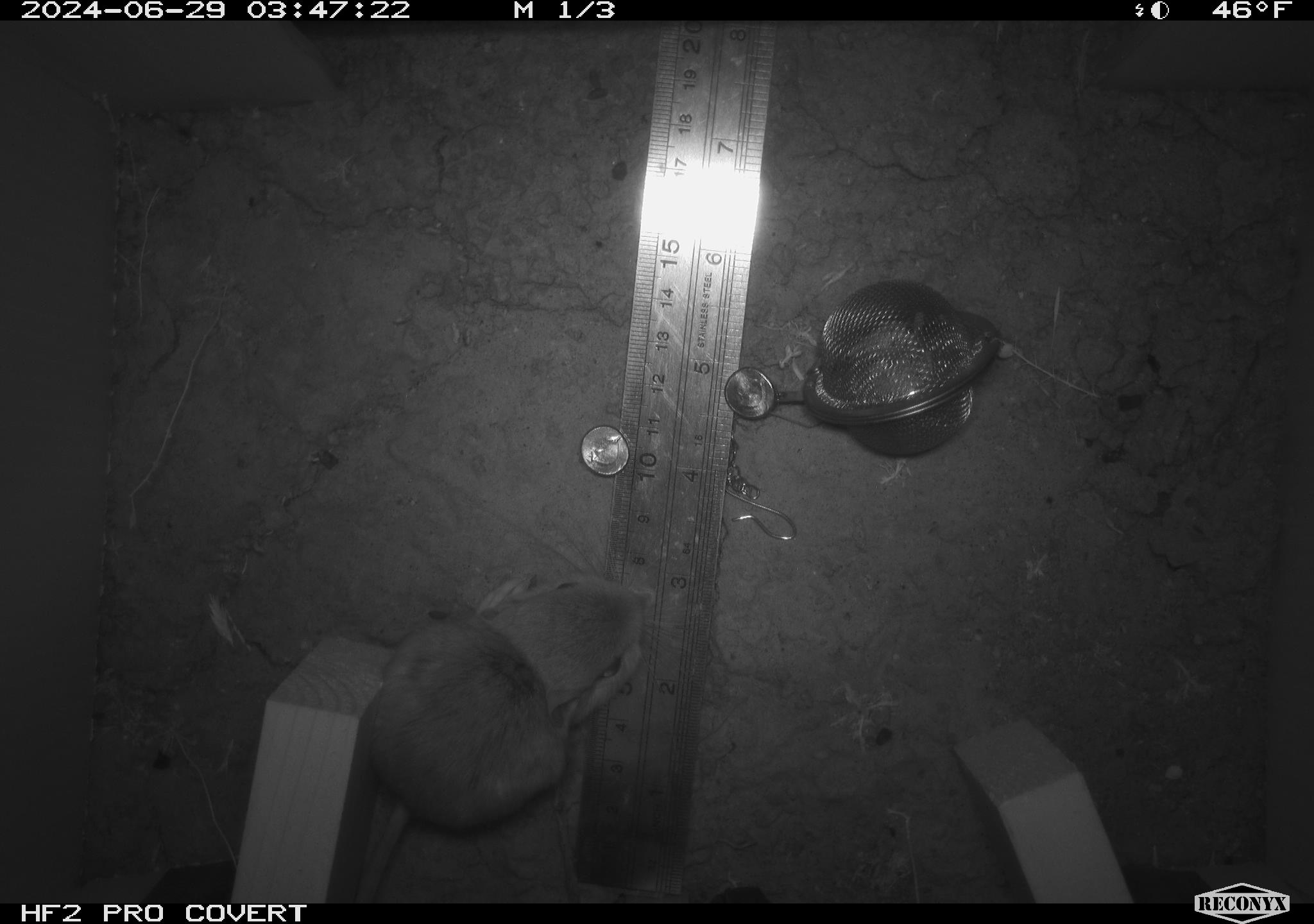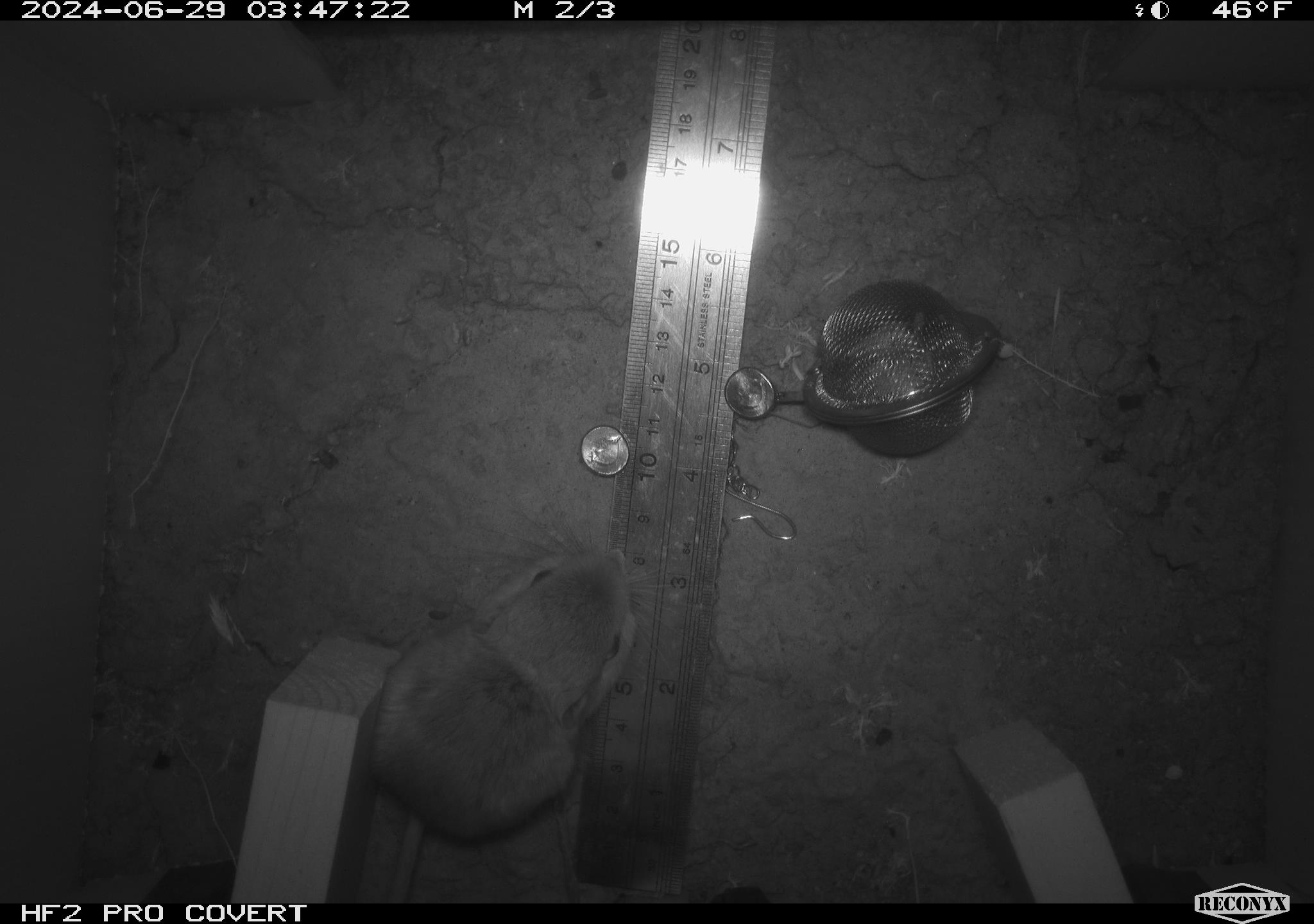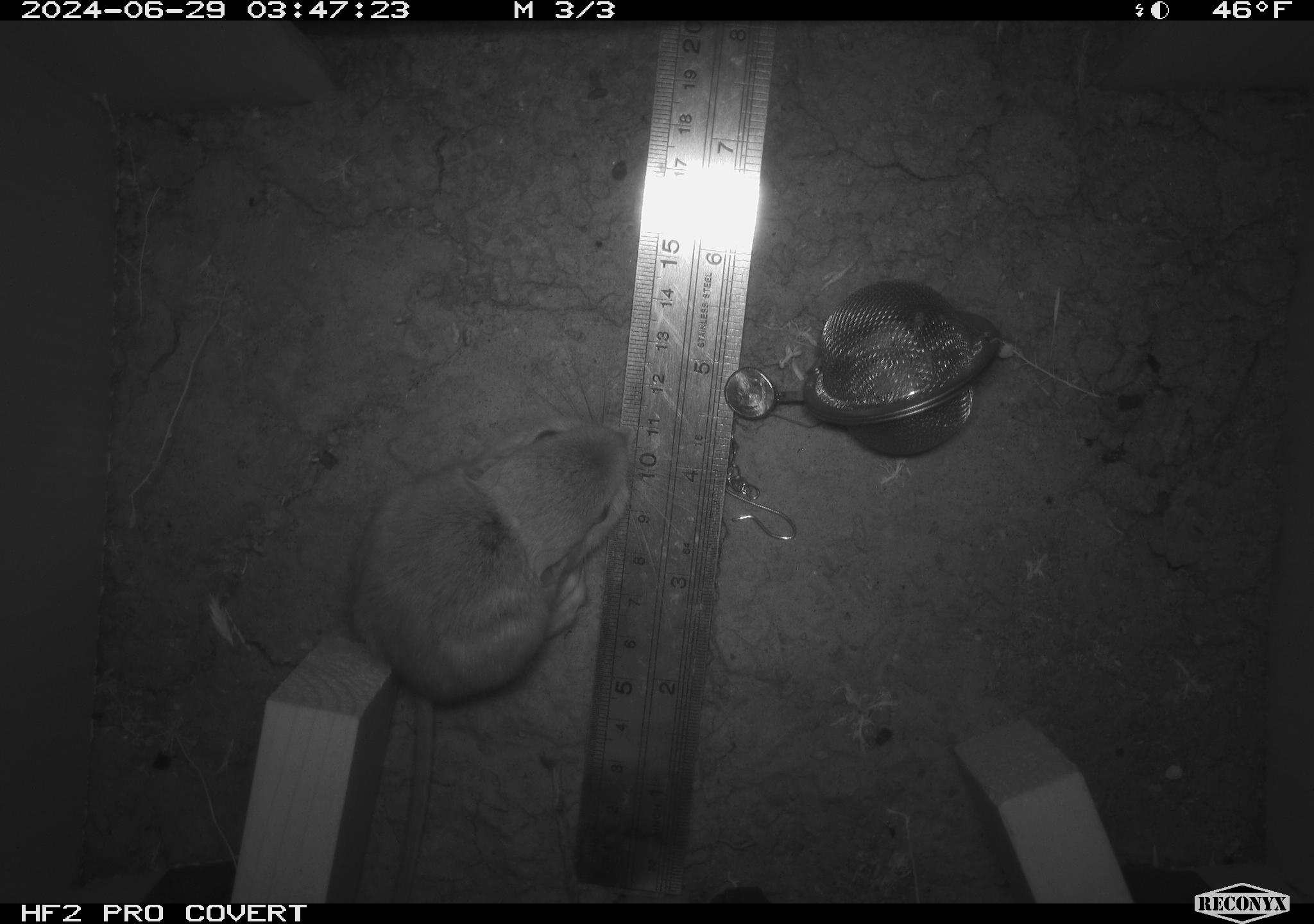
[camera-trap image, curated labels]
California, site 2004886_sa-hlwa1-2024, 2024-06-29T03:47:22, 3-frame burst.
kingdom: Animalia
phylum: Chordata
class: Mammalia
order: Rodentia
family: Heteromyidae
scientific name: Heteromyidae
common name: kangaroo rats and pocket mice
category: heteromyidae family